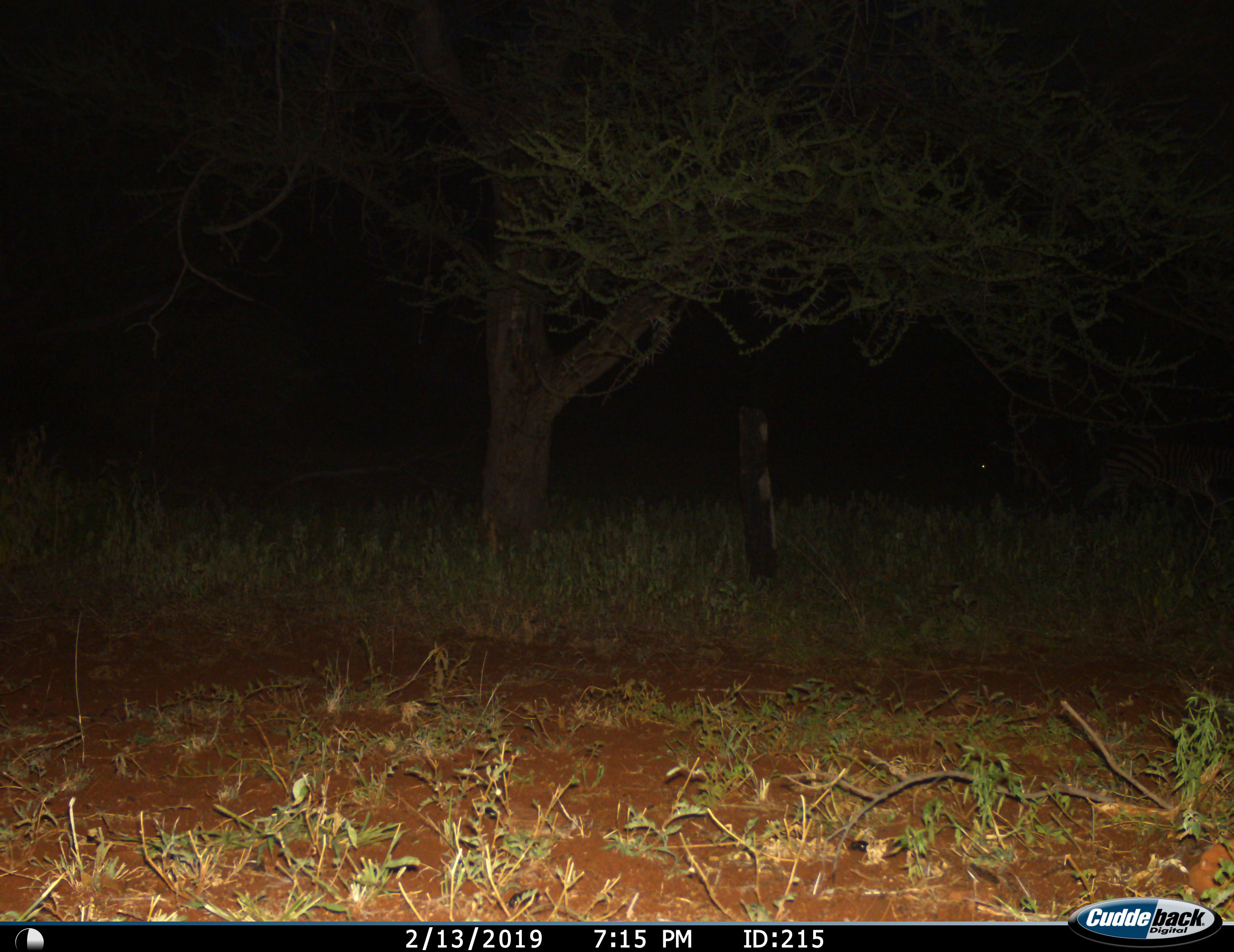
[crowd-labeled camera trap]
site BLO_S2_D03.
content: unidentified animal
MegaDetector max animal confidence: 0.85